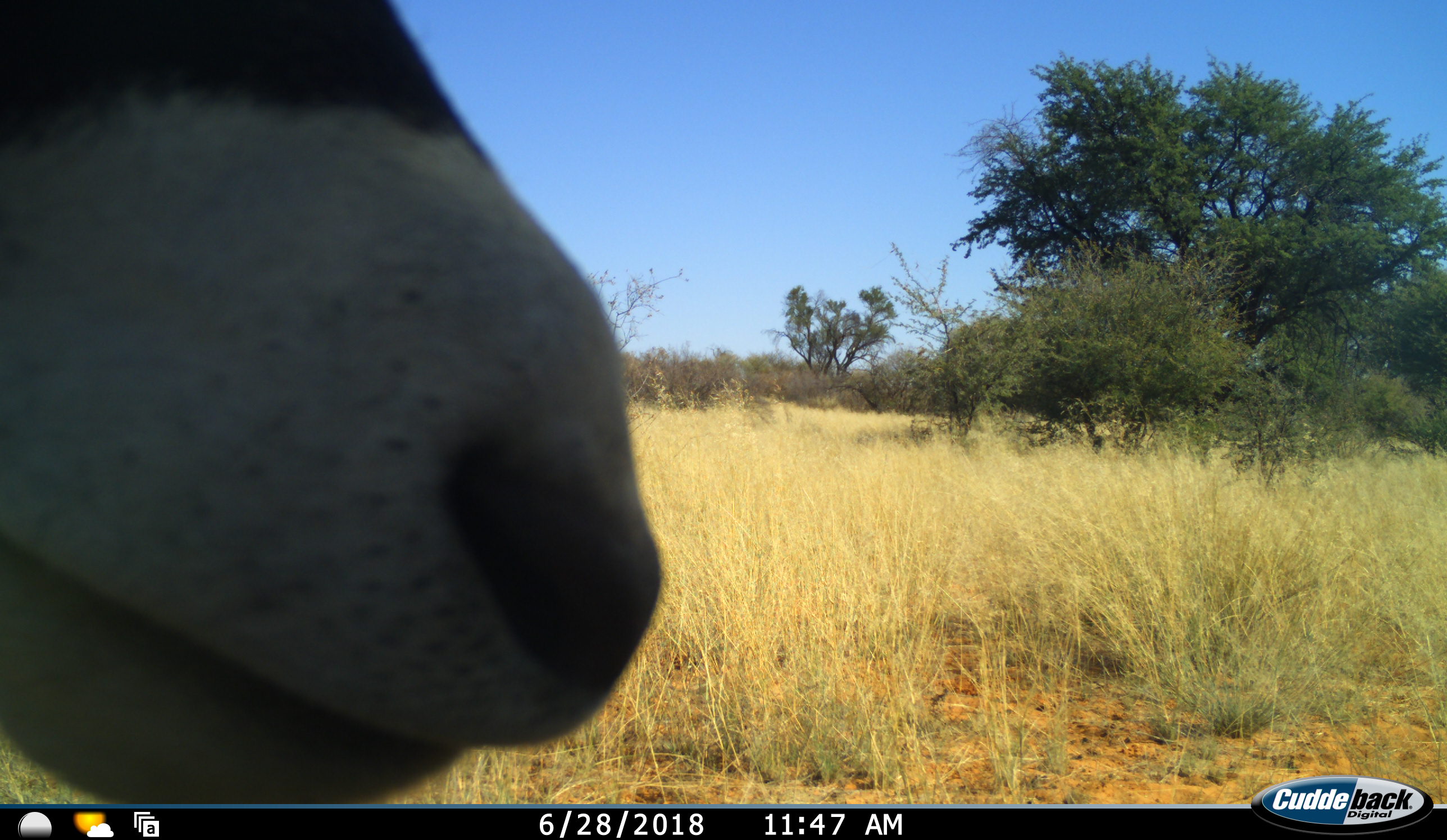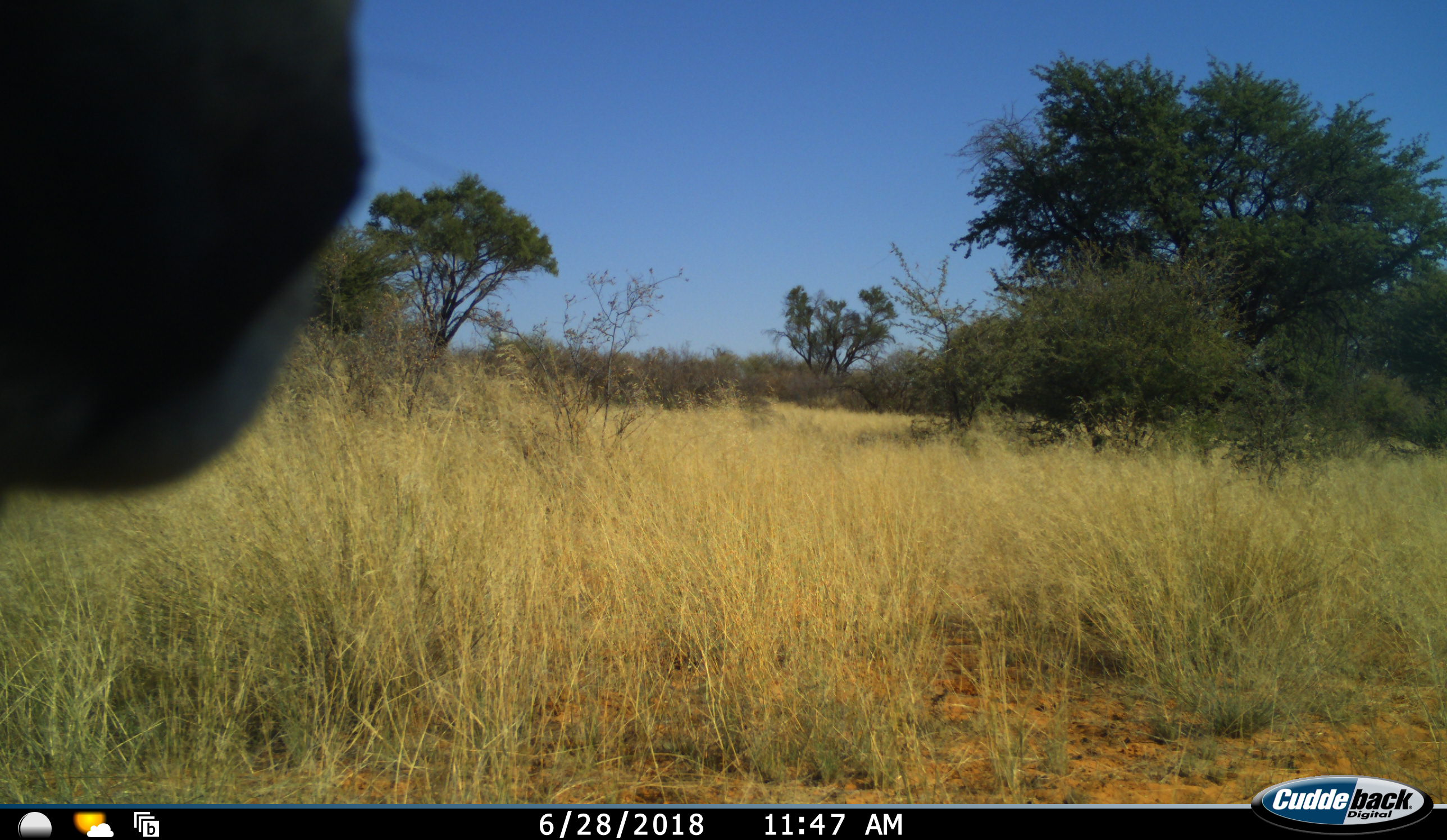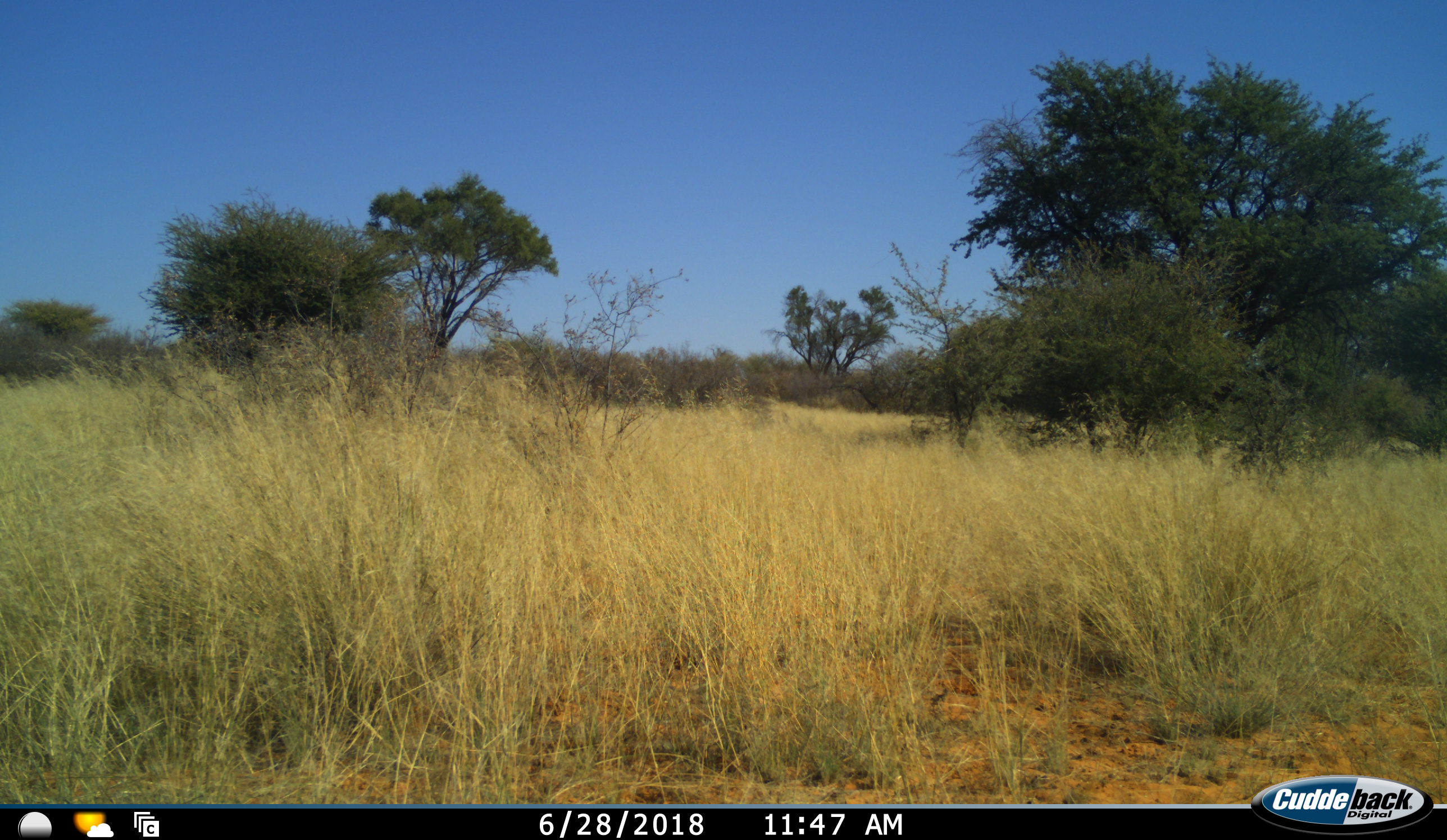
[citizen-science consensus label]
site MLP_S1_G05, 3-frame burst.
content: unidentified animal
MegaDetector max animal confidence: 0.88